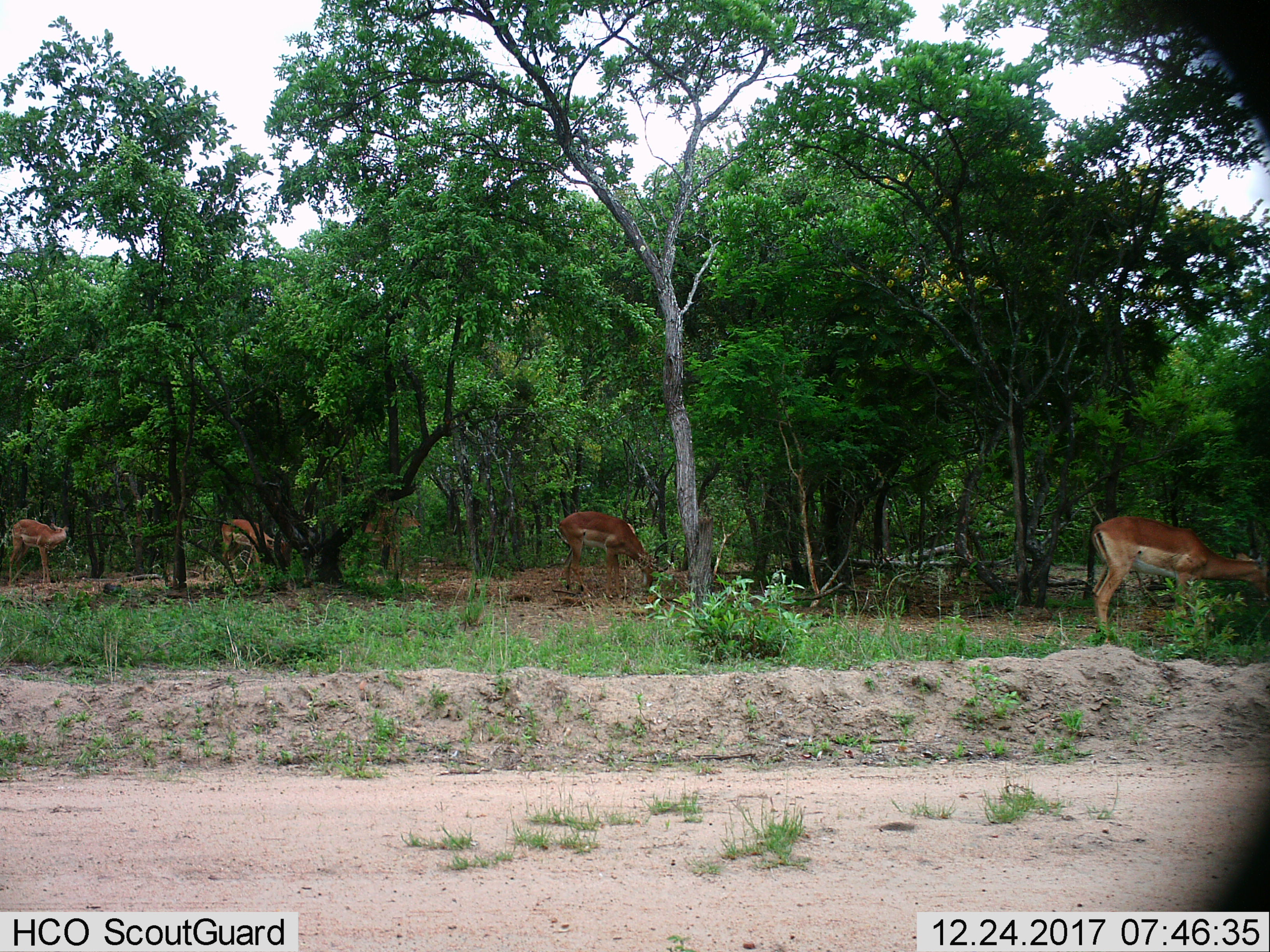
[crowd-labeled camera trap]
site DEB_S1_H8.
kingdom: Animalia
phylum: Chordata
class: Mammalia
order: Artiodactyla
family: Bovidae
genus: Aepyceros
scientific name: Aepyceros melampus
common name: impala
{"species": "impala (Aepyceros melampus)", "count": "5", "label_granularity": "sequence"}